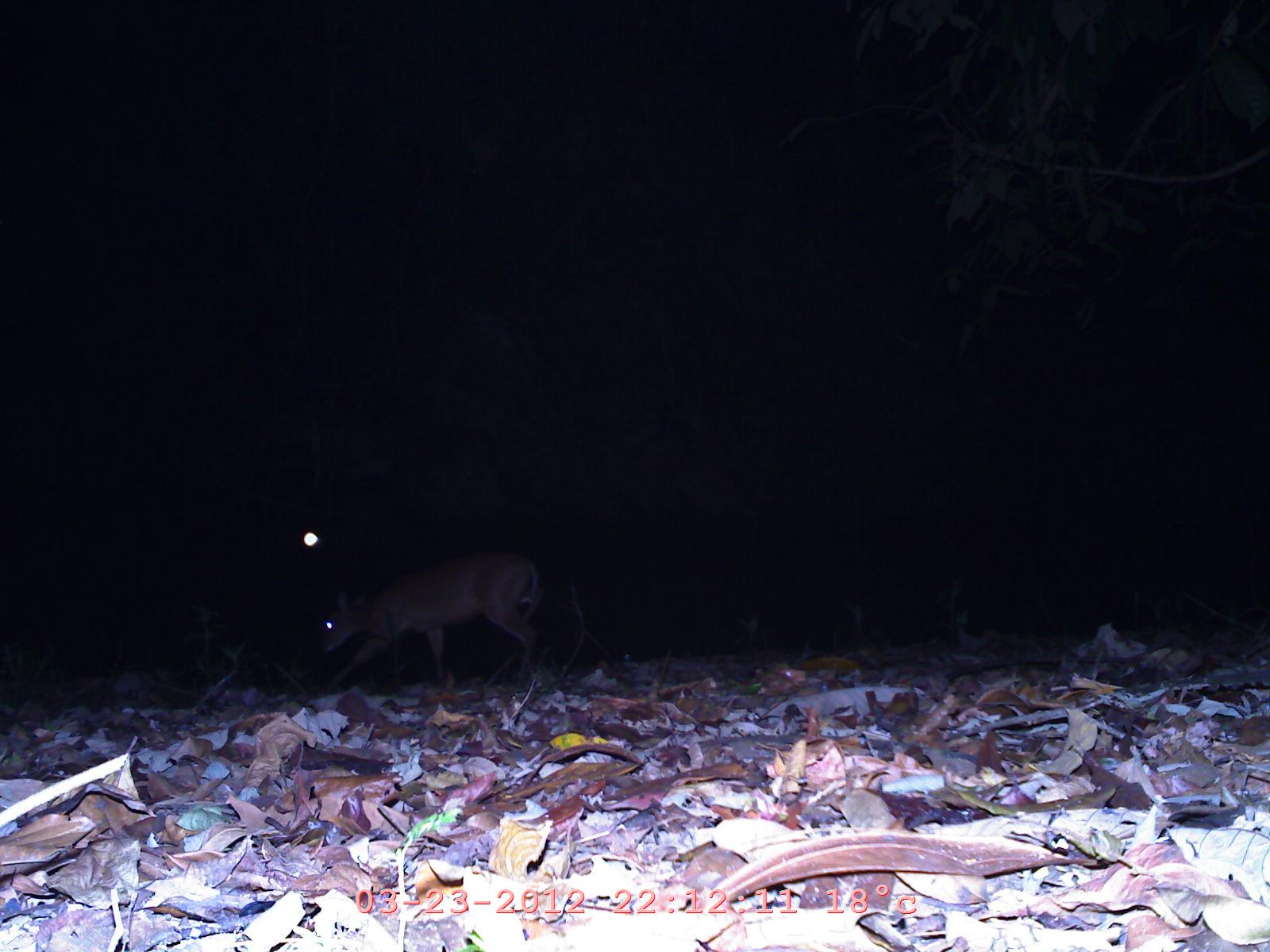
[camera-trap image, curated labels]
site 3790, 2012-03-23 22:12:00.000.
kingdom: Animalia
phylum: Chordata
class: Mammalia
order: Artiodactyla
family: Cervidae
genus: Muntiacus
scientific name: Muntiacus muntjak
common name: southern red muntjac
Muntiacus muntjak (southern red muntjac), count 1.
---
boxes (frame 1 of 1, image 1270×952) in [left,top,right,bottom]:
muntiacus muntjak: [317,548,544,692]